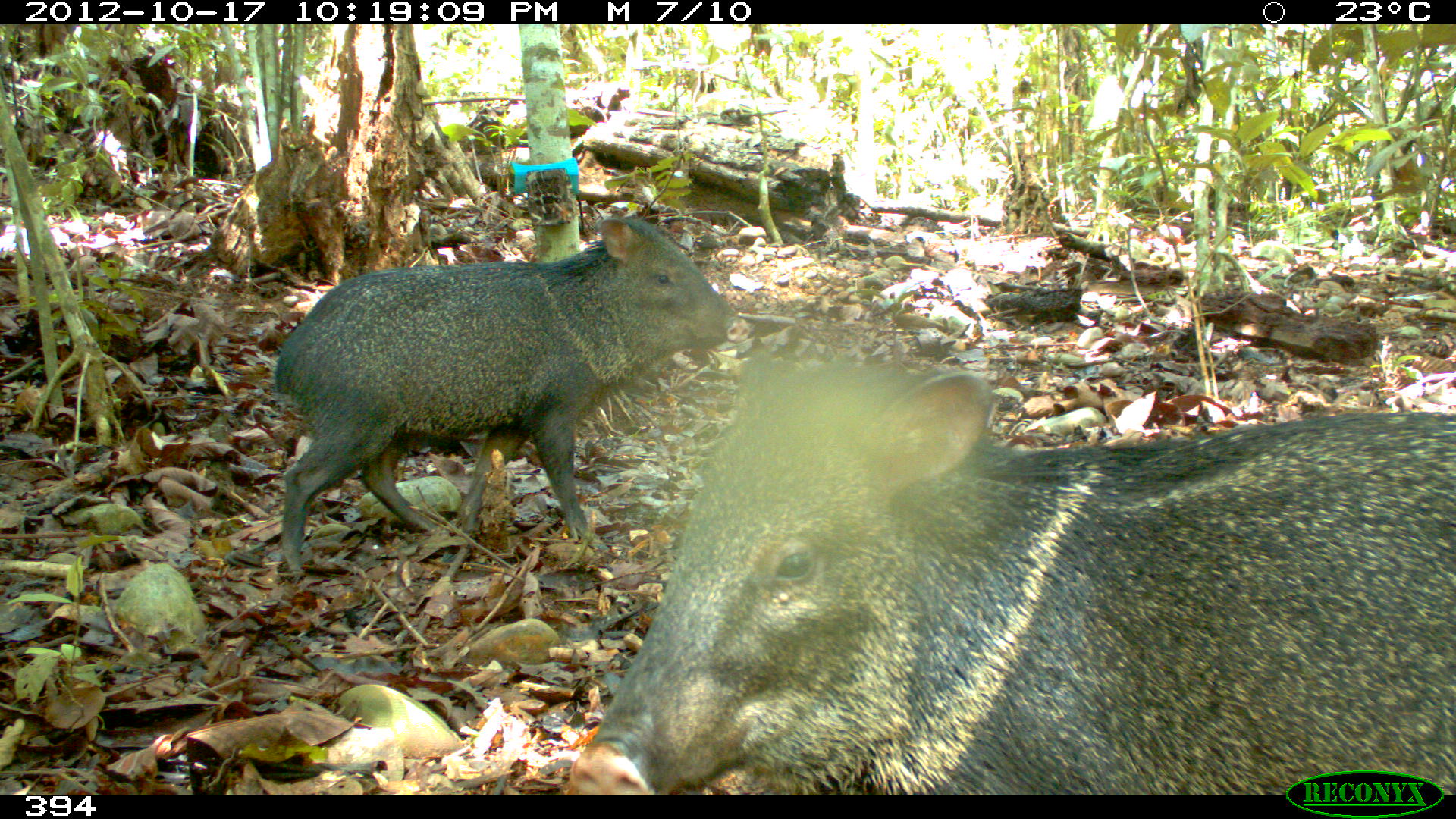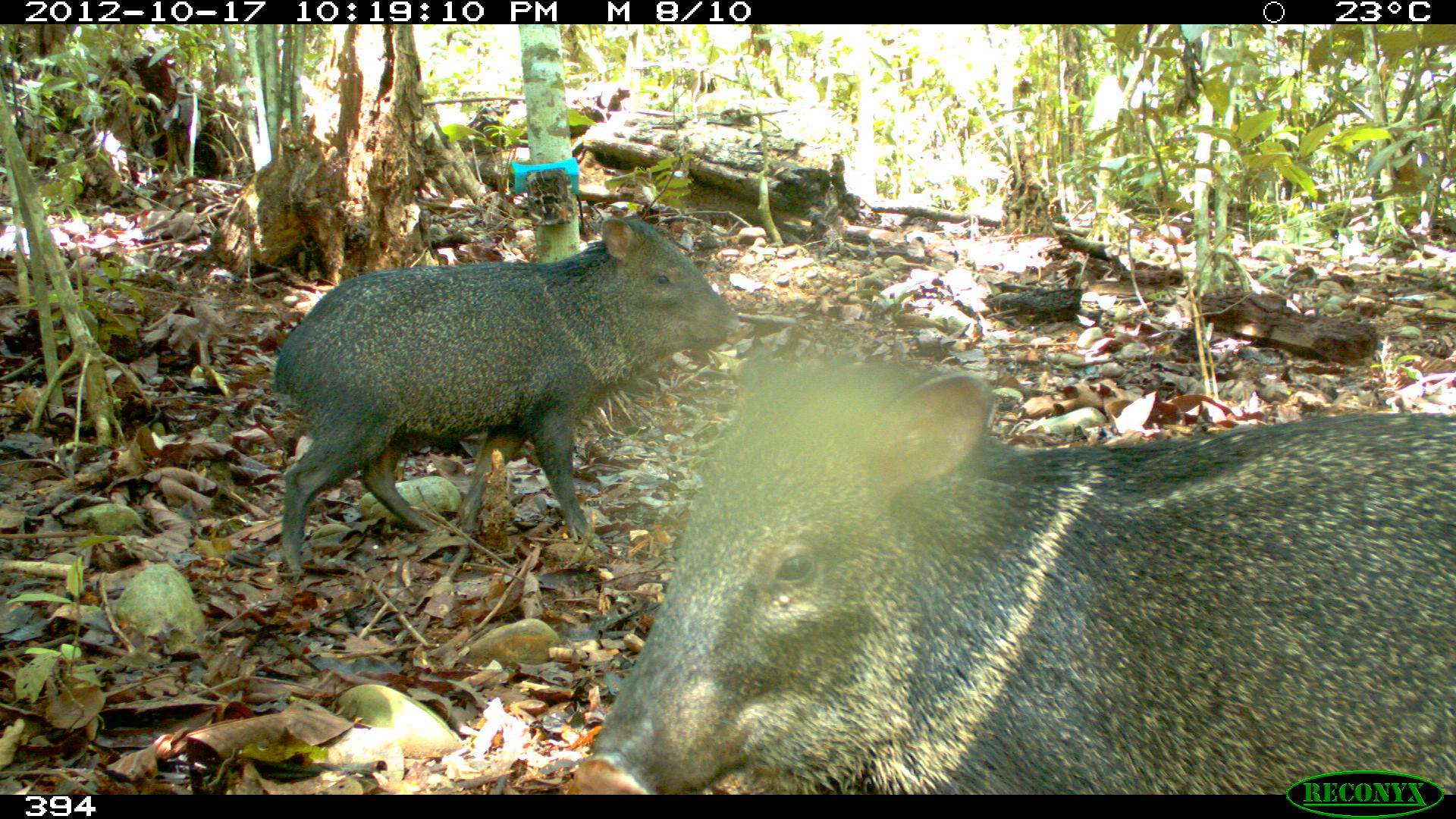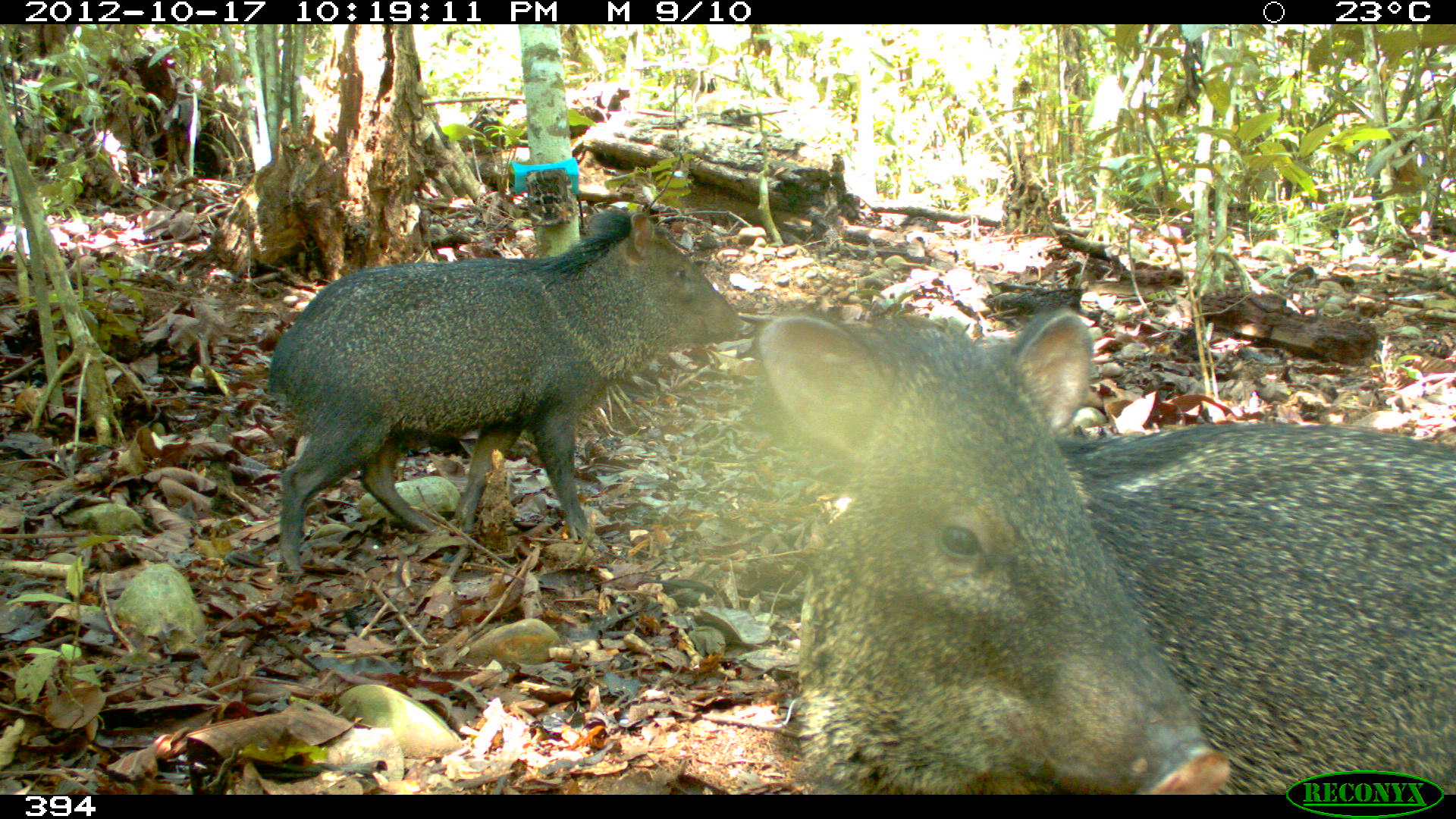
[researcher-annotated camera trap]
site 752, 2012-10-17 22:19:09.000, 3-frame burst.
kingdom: Animalia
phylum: Chordata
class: Mammalia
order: Artiodactyla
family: Tayassuidae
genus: Pecari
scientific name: Pecari tajacu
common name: collared peccary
Pecari tajacu (collared peccary).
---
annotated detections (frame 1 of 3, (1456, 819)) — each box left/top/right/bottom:
pecari tajacu: 568/348/1456/794; 270/215/751/573